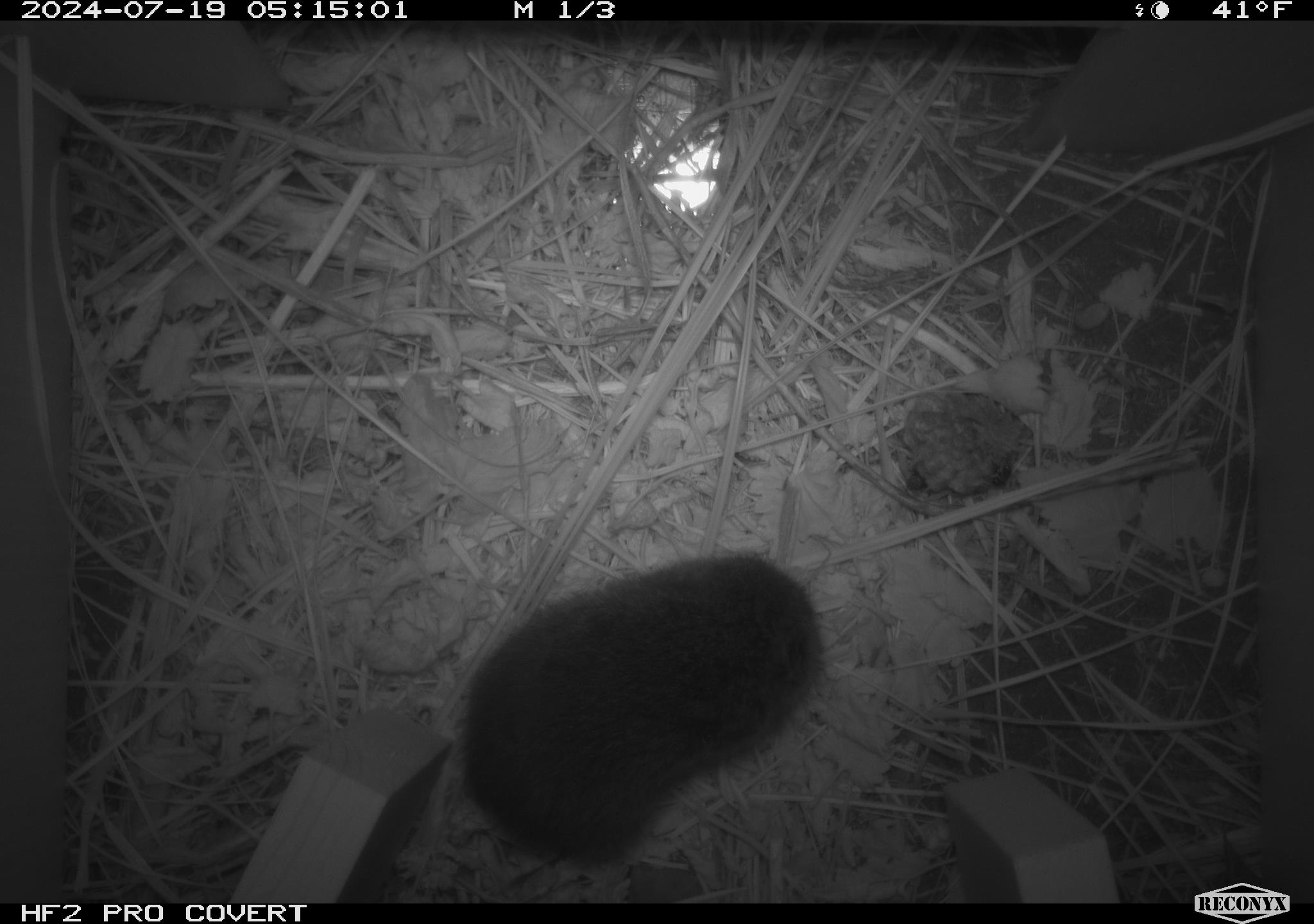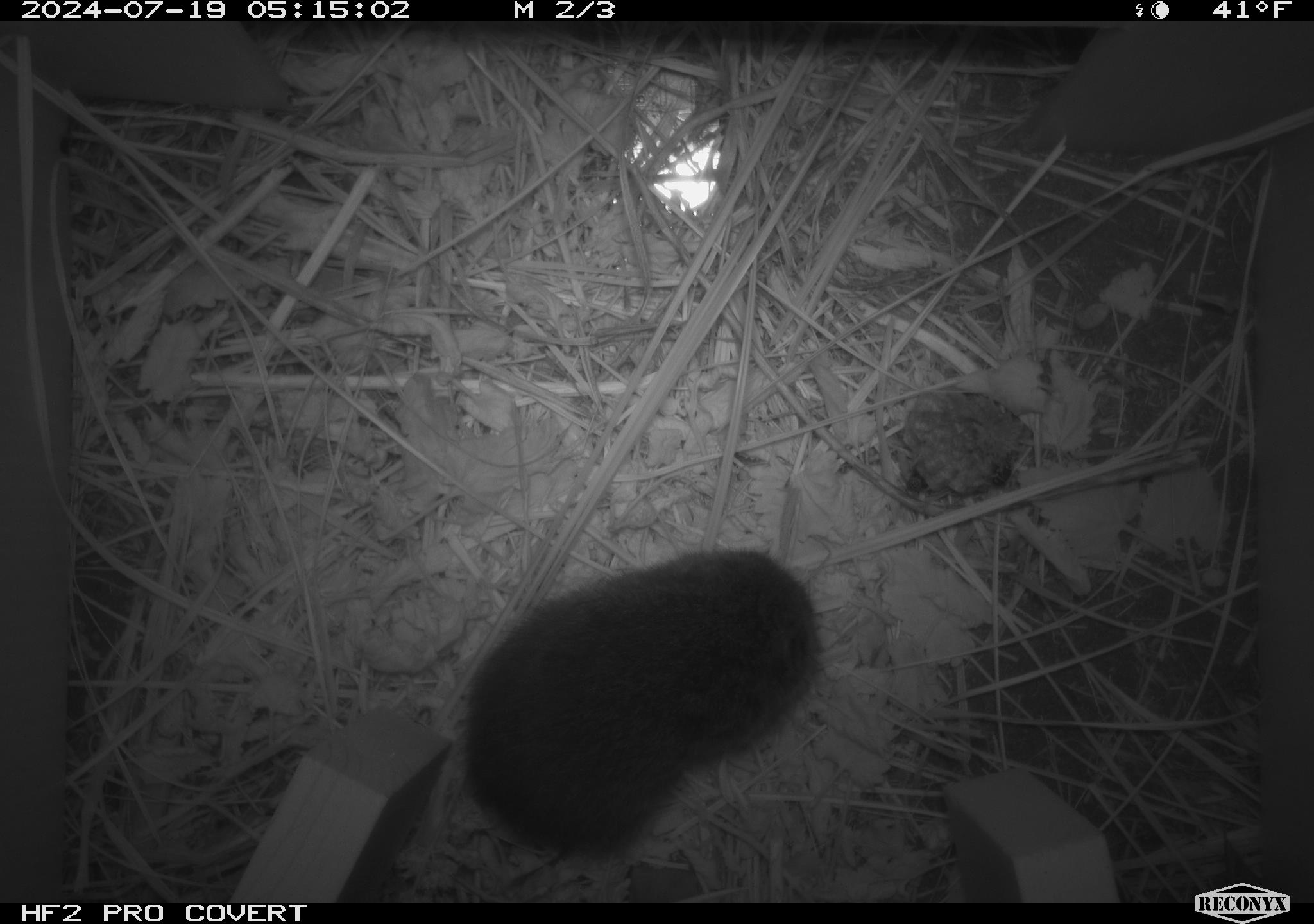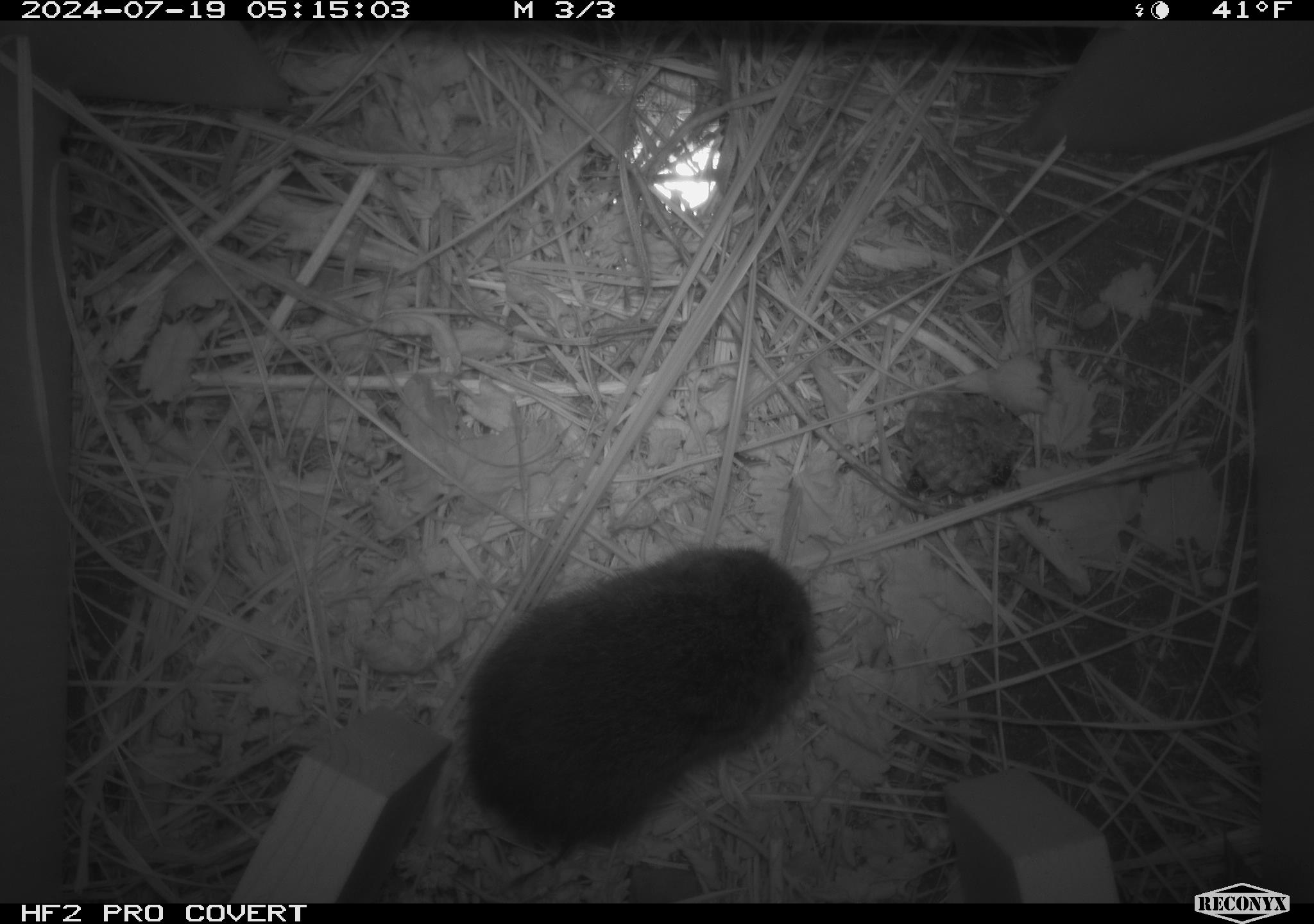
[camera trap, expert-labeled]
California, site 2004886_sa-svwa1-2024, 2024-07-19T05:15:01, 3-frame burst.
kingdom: Animalia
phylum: Arthropoda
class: Insecta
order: Hymenoptera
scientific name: Hymenoptera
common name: ants, bees, wasps, and sawflies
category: hymenoptera order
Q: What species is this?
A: Hymenoptera order (ants, bees, wasps, and sawflies) (Hymenoptera).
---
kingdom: Animalia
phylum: Chordata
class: Mammalia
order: Rodentia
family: Cricetidae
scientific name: Arvicolinae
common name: voles, lemmings, and muskrats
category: arvicolinae subfamily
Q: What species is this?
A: Arvicolinae subfamily (voles, lemmings, and muskrats) (Arvicolinae).